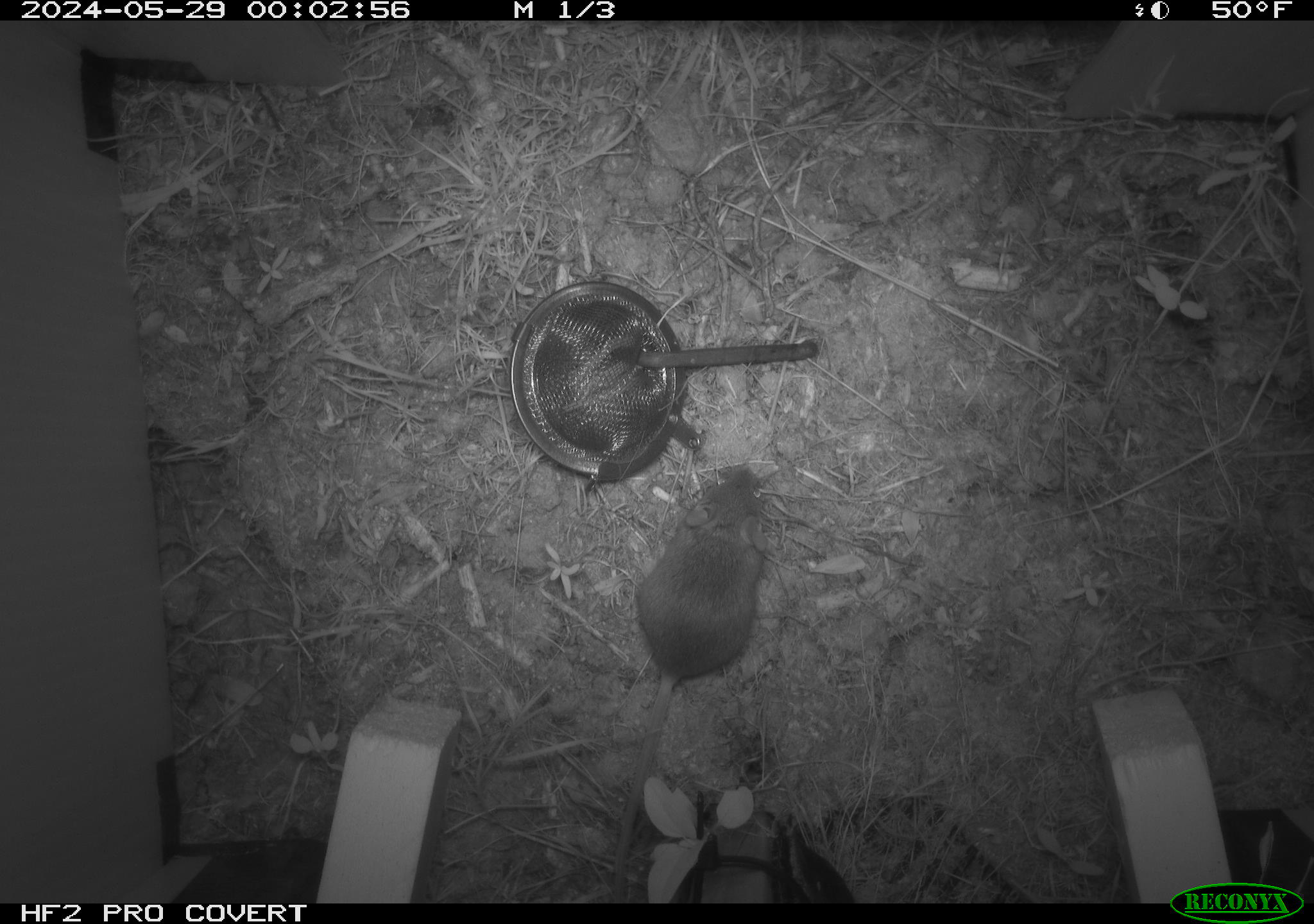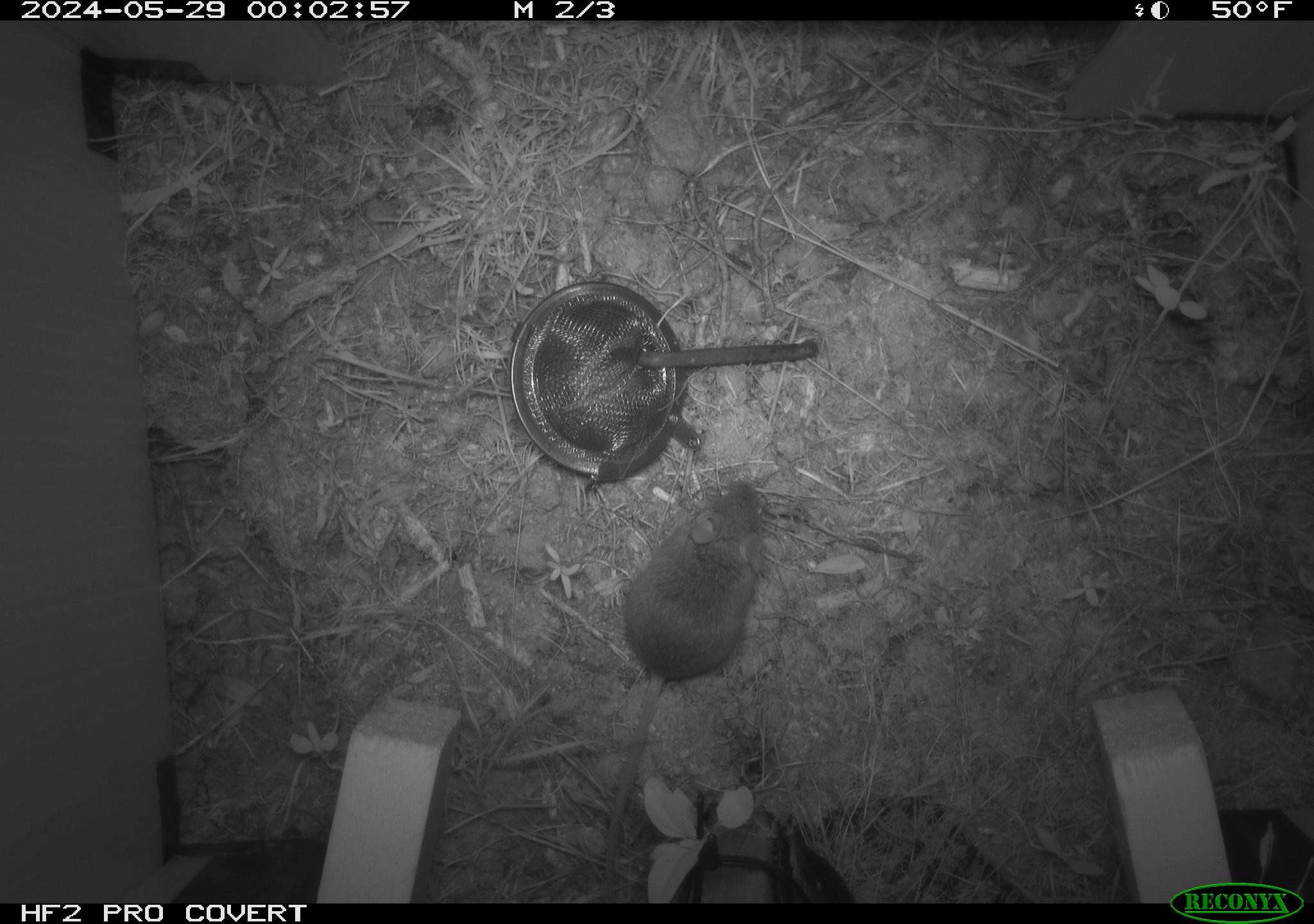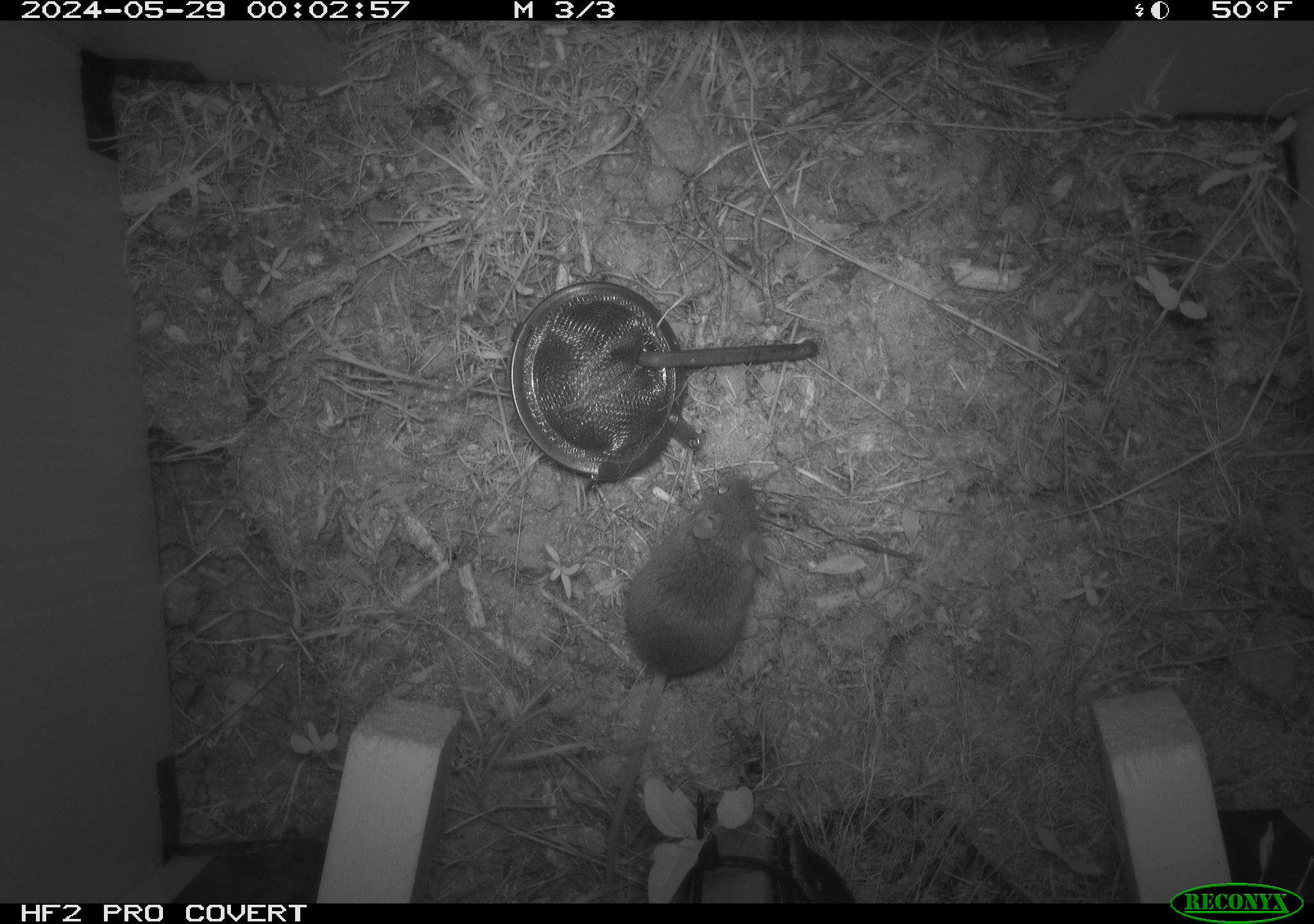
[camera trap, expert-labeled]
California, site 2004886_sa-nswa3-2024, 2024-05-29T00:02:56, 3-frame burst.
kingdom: Animalia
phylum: Chordata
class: Mammalia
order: Rodentia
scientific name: Rodentia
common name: rodent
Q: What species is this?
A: Rodent (Rodentia).